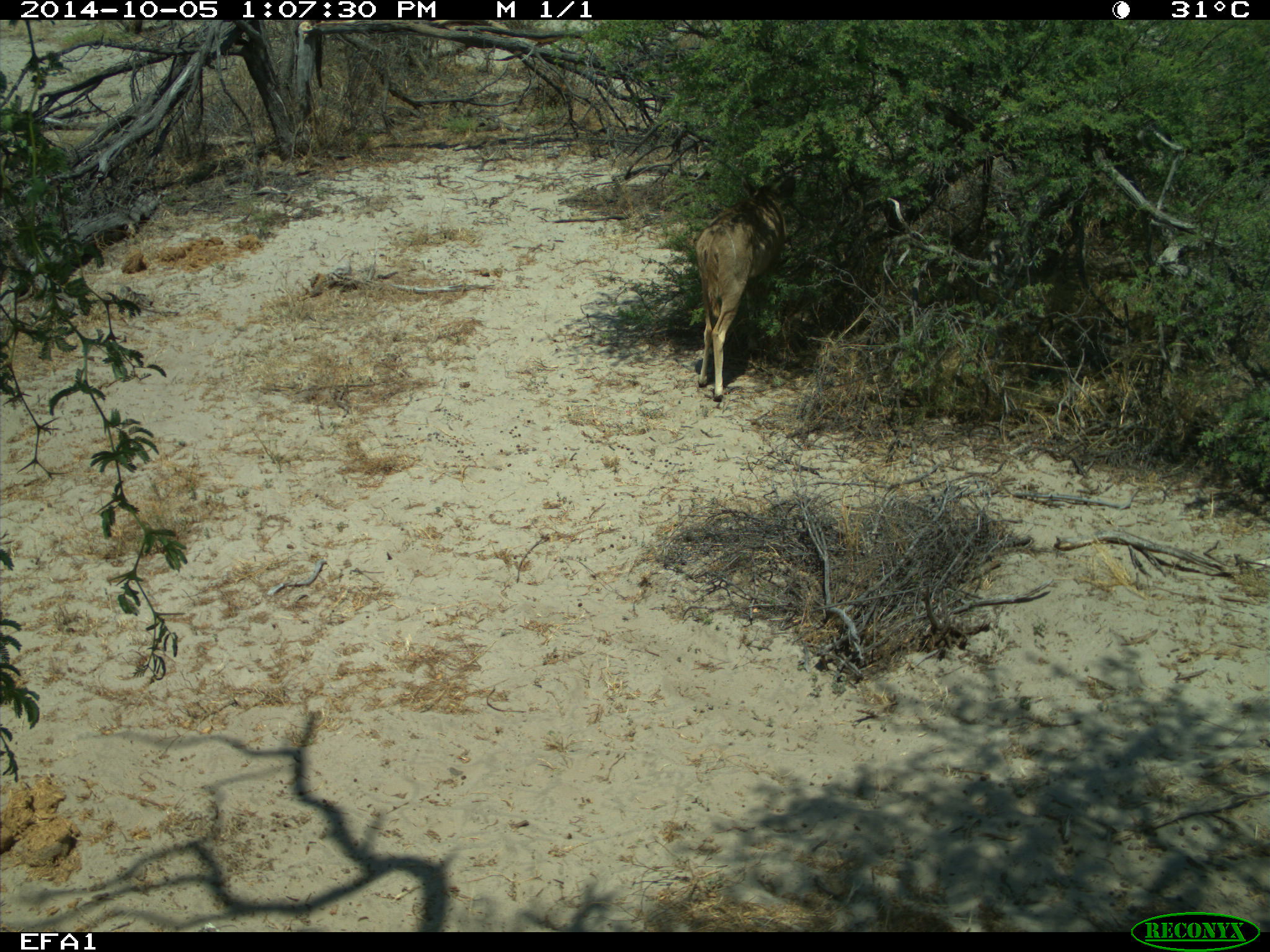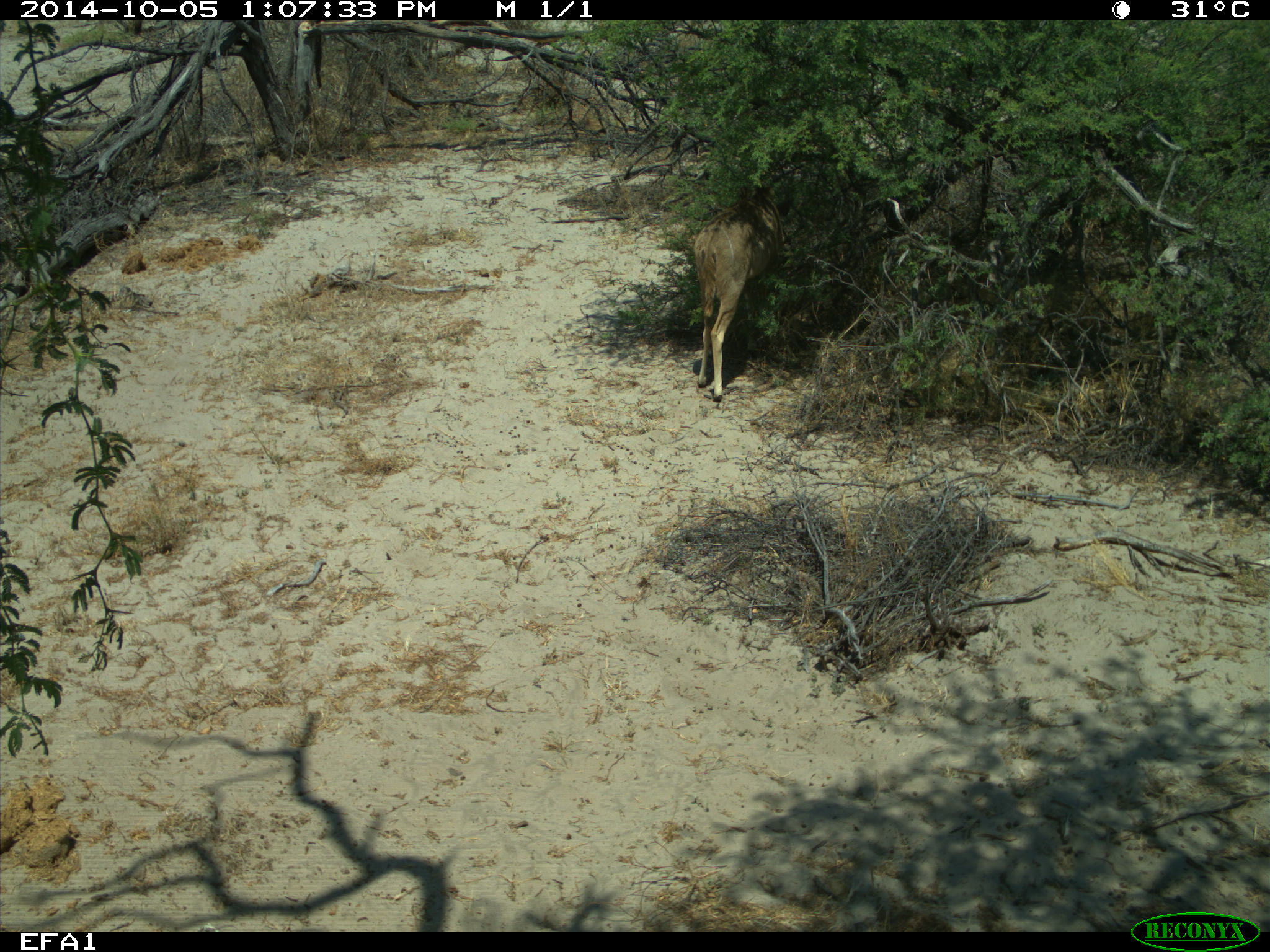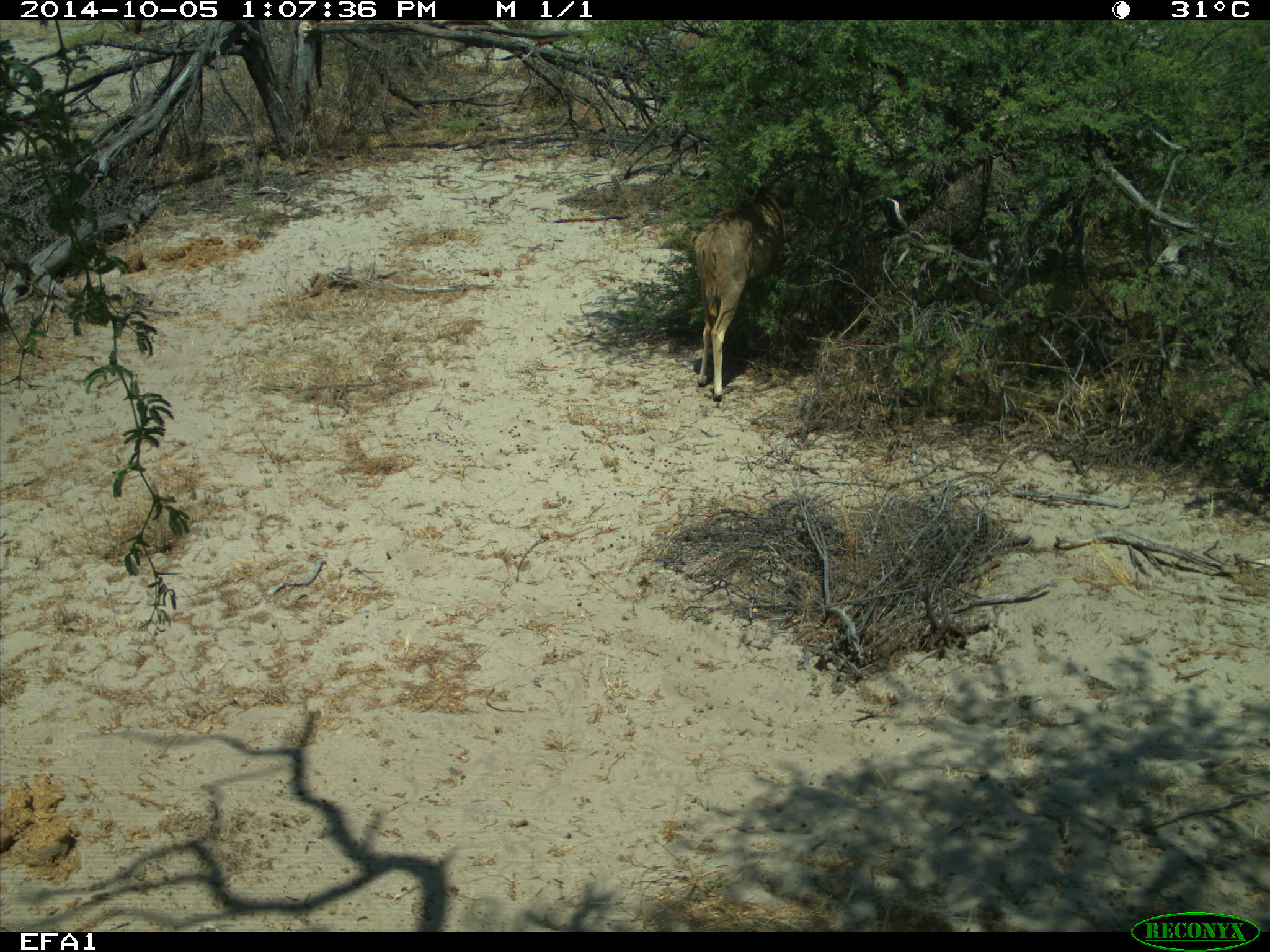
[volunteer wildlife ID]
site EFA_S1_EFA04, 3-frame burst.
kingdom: Animalia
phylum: Chordata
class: Mammalia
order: Artiodactyla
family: Bovidae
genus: Aepyceros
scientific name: Aepyceros melampus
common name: impala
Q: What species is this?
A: Impala (Aepyceros melampus).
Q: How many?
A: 1.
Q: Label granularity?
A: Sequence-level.